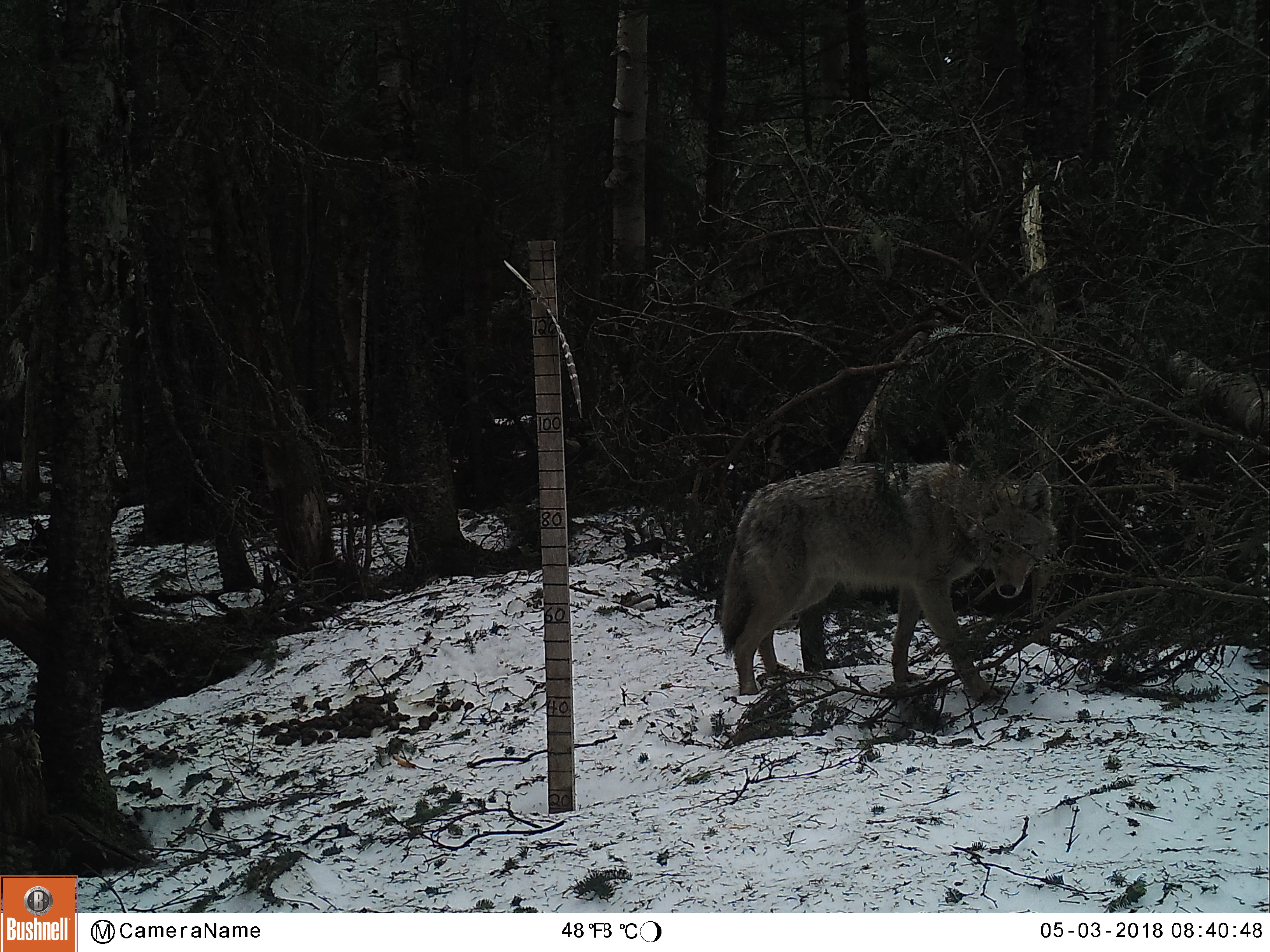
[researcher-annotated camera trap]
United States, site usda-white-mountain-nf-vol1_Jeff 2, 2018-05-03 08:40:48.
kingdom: Animalia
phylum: Chordata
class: Mammalia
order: Carnivora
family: Canidae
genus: Canis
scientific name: Canis latrans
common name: coyote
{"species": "coyote (Canis latrans)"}